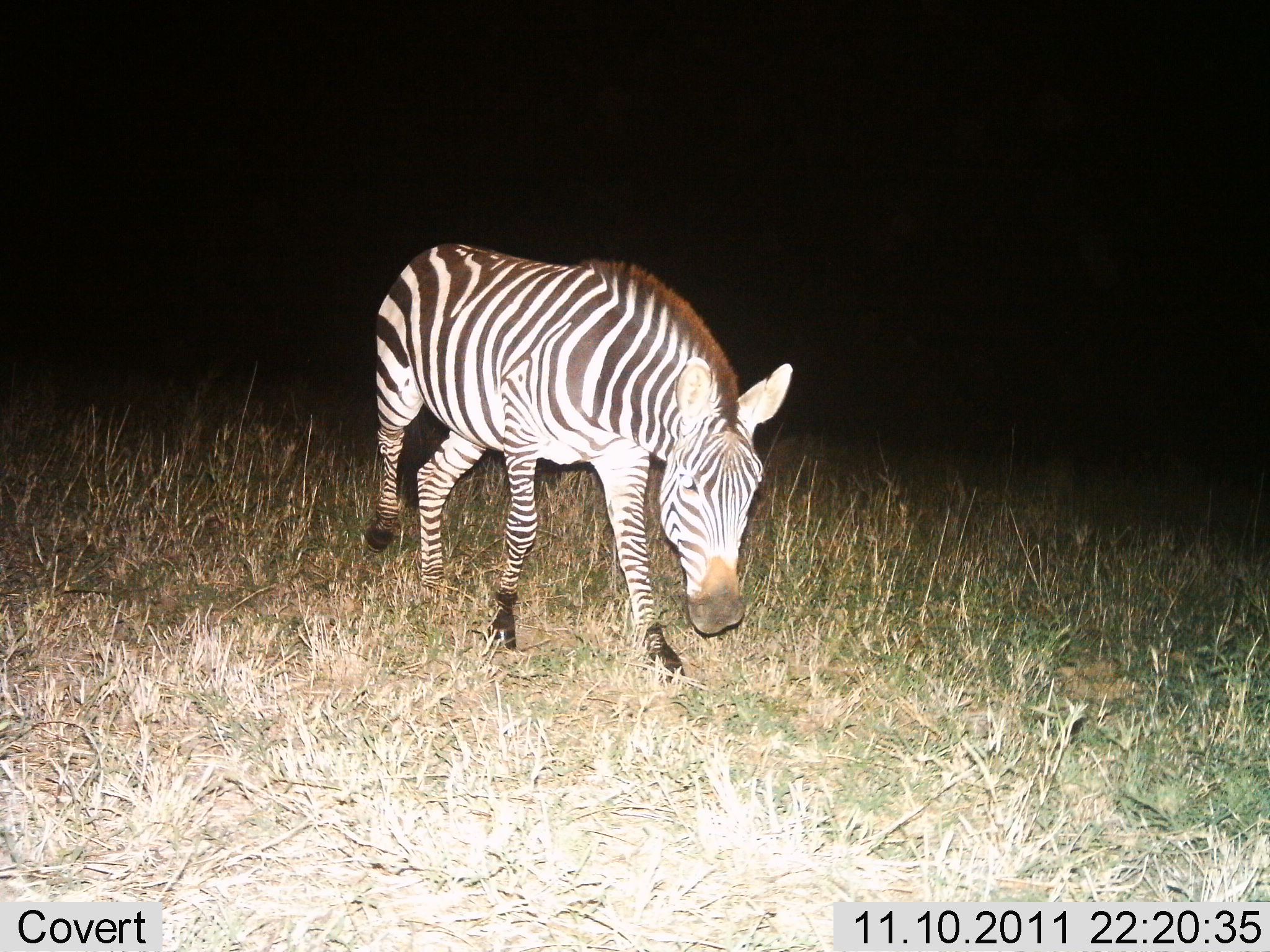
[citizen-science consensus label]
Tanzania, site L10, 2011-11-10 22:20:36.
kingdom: Animalia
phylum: Chordata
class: Mammalia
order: Perissodactyla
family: Equidae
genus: Equus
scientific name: Equus quagga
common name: plains zebra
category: zebra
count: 1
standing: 18%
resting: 0%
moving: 73%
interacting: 0%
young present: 0%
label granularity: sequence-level